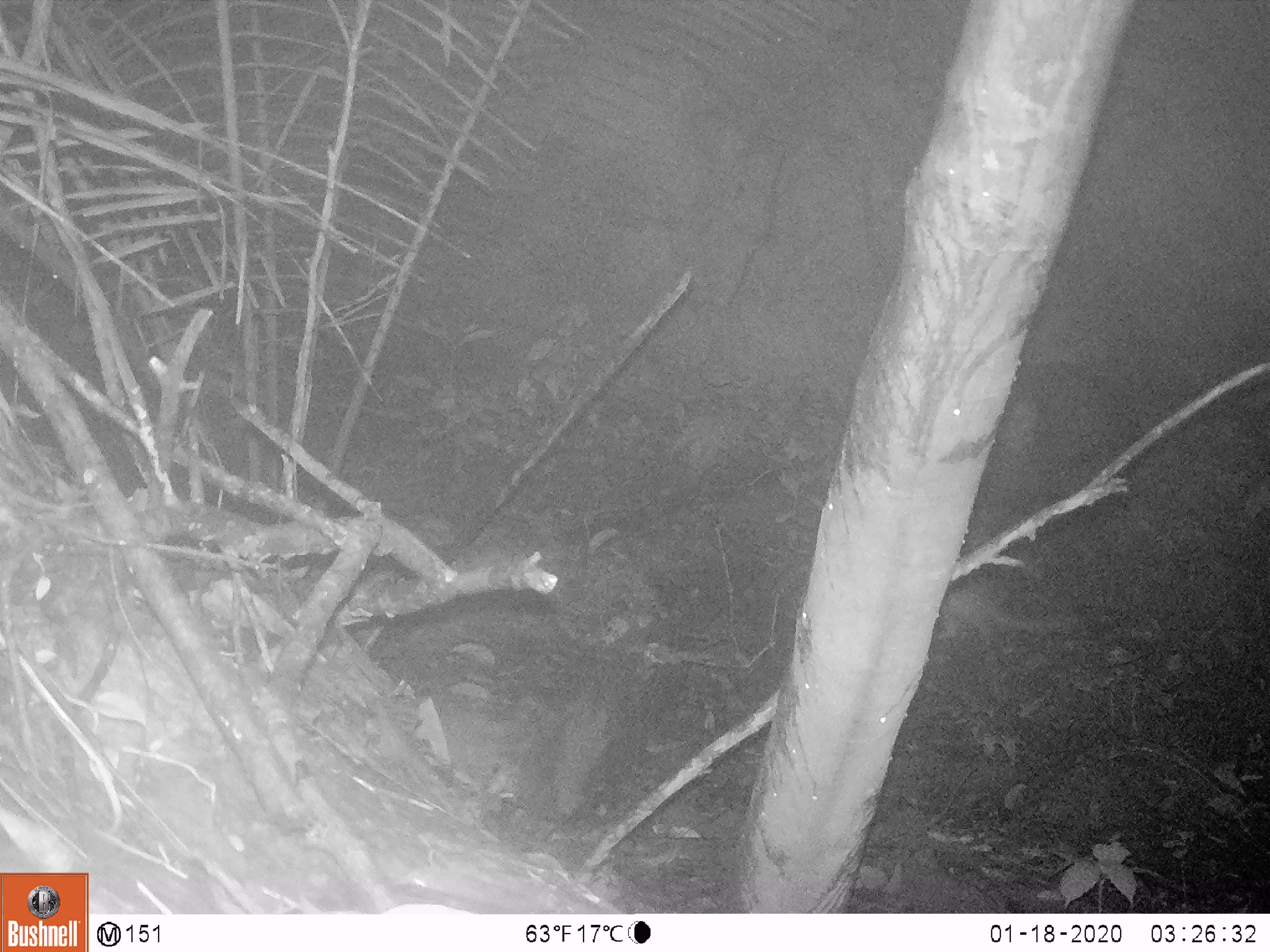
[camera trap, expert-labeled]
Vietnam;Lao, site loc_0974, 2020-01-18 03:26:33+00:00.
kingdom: Animalia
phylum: Chordata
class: Mammalia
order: Rodentia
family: Hystricidae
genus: Atherurus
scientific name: Atherurus macrourus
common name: asiatic brush-tailed porcupine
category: asiatic brush tailed porcupine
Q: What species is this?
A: Asiatic brush tailed porcupine (asiatic brush-tailed porcupine) (Atherurus macrourus).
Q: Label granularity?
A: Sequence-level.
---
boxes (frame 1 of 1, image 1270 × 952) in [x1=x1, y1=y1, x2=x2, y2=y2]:
asiatic brush tailed porcupine: [x1=931, y1=574, x2=1071, y2=649]